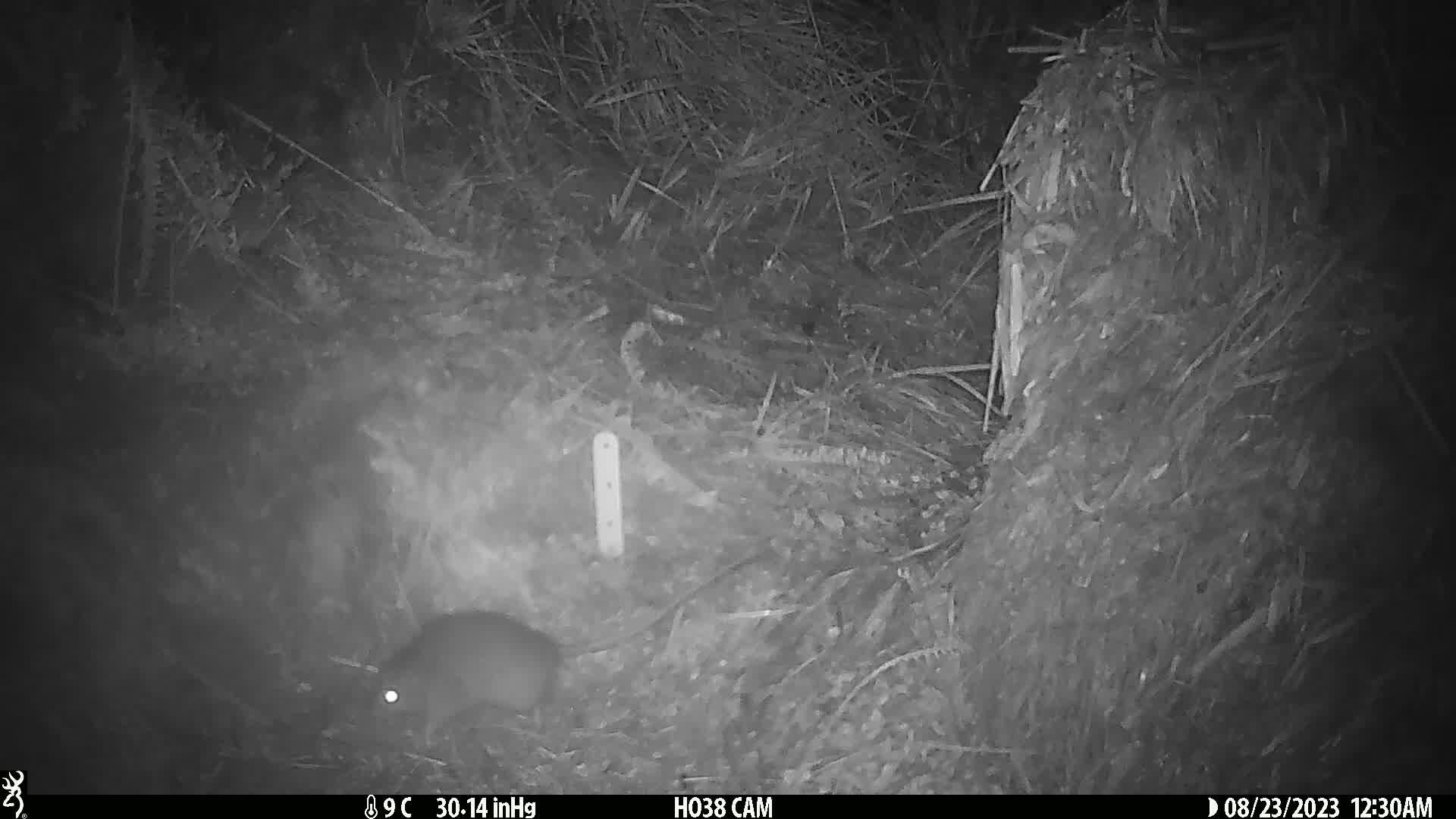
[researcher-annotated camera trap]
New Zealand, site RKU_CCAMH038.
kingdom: Animalia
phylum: Chordata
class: Mammalia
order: Rodentia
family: Muridae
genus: Rattus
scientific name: Rattus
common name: rat